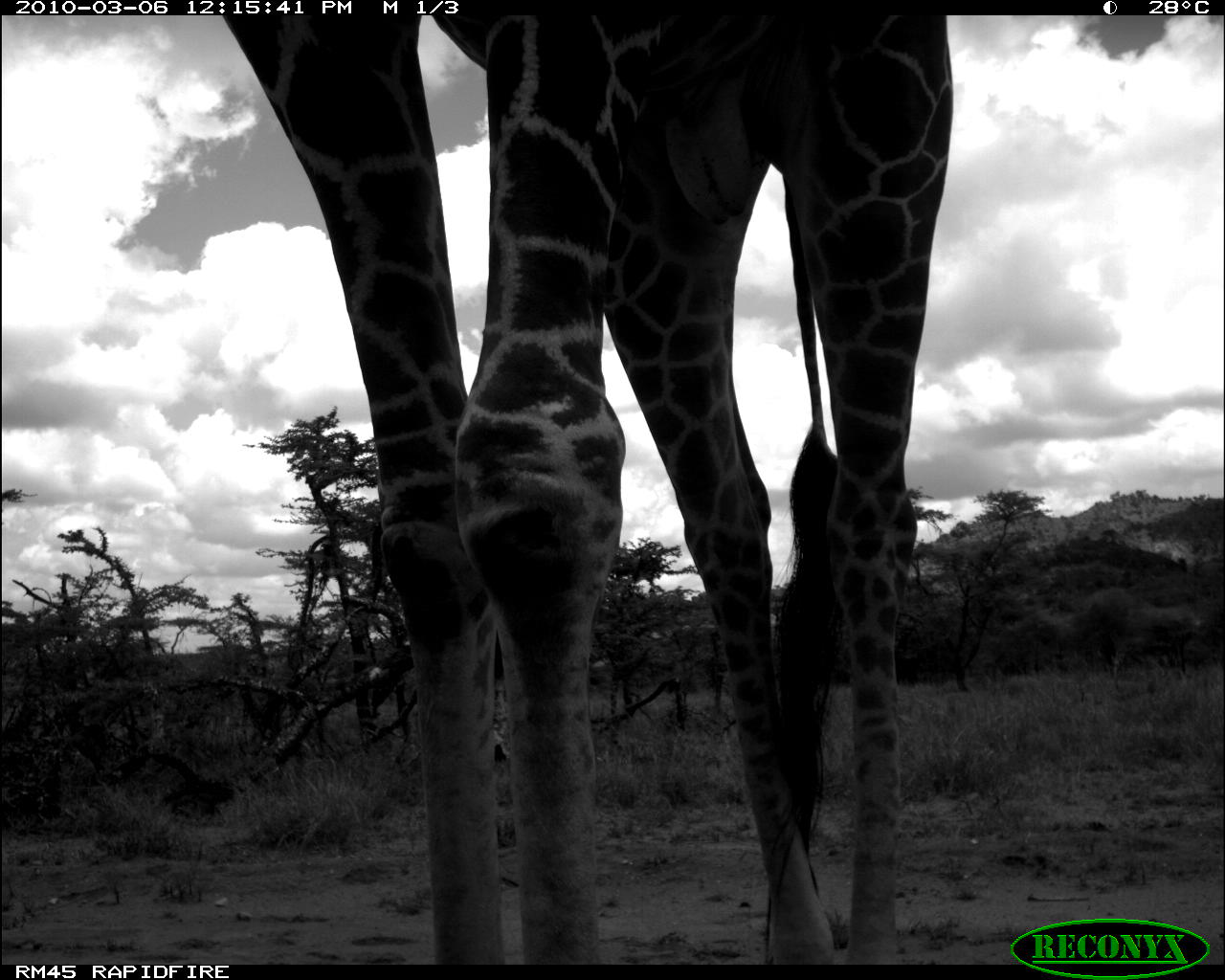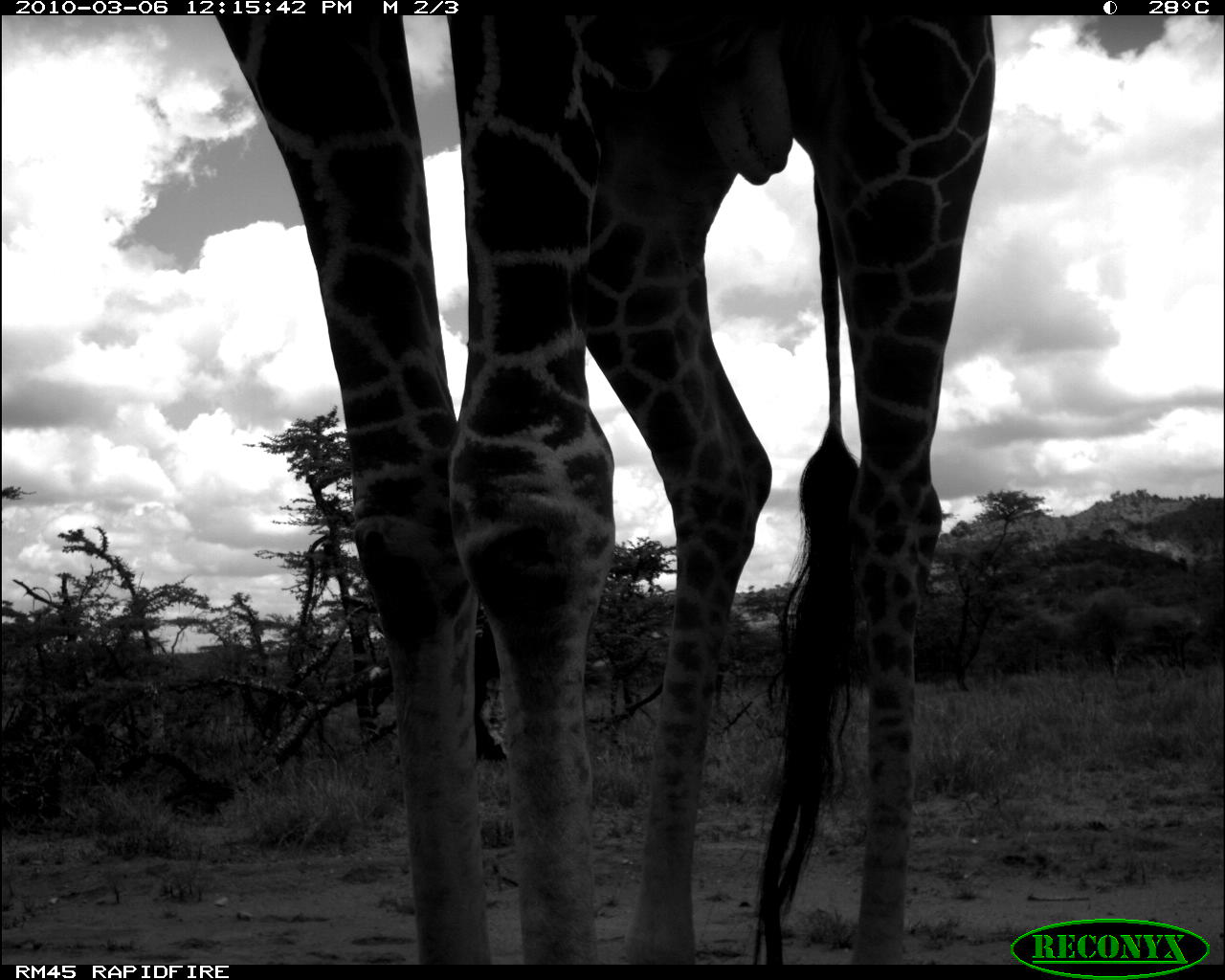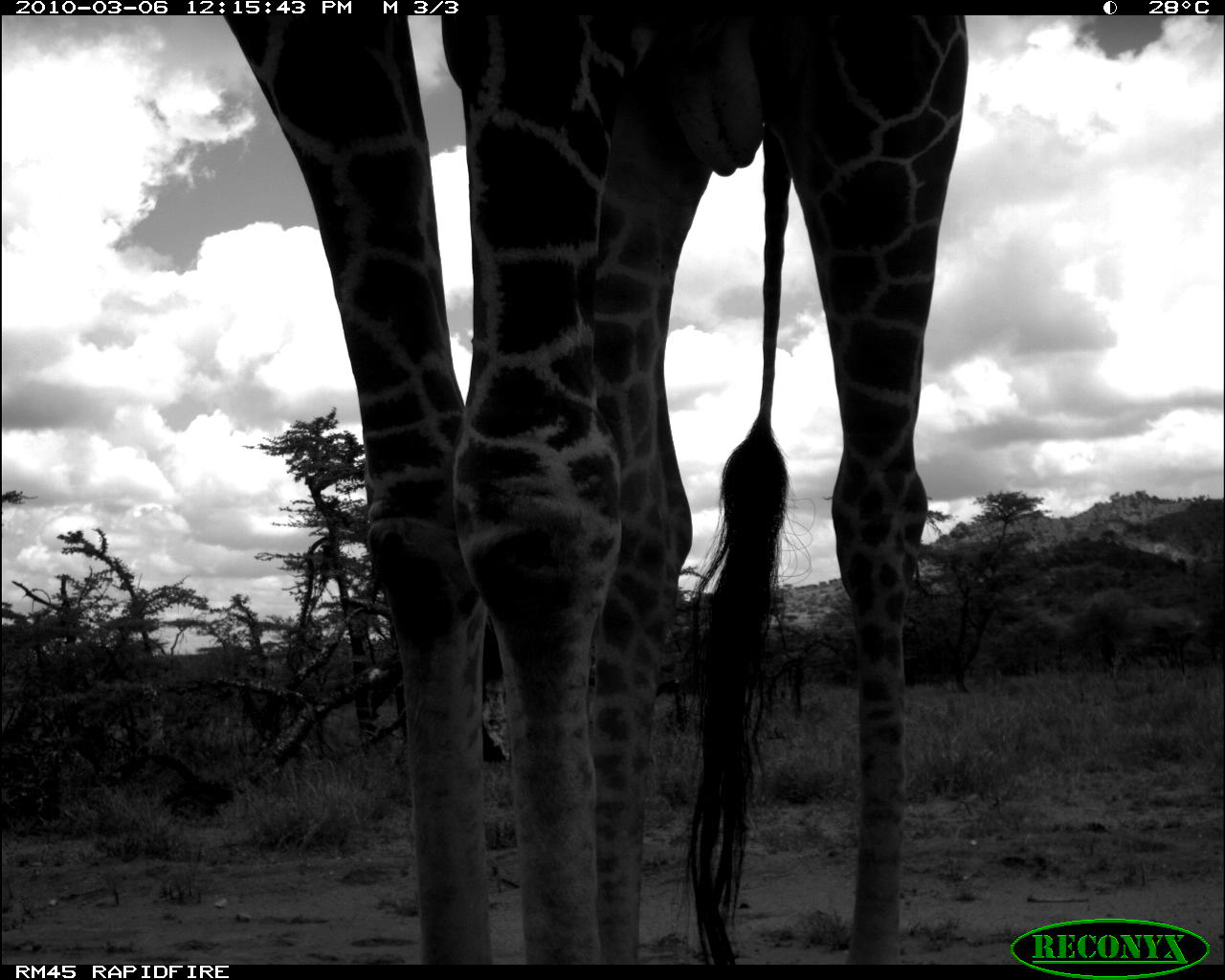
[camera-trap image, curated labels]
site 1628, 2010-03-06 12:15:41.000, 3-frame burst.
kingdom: Animalia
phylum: Chordata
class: Mammalia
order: Artiodactyla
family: Giraffidae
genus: Giraffa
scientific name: Giraffa camelopardalis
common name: giraffe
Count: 1.